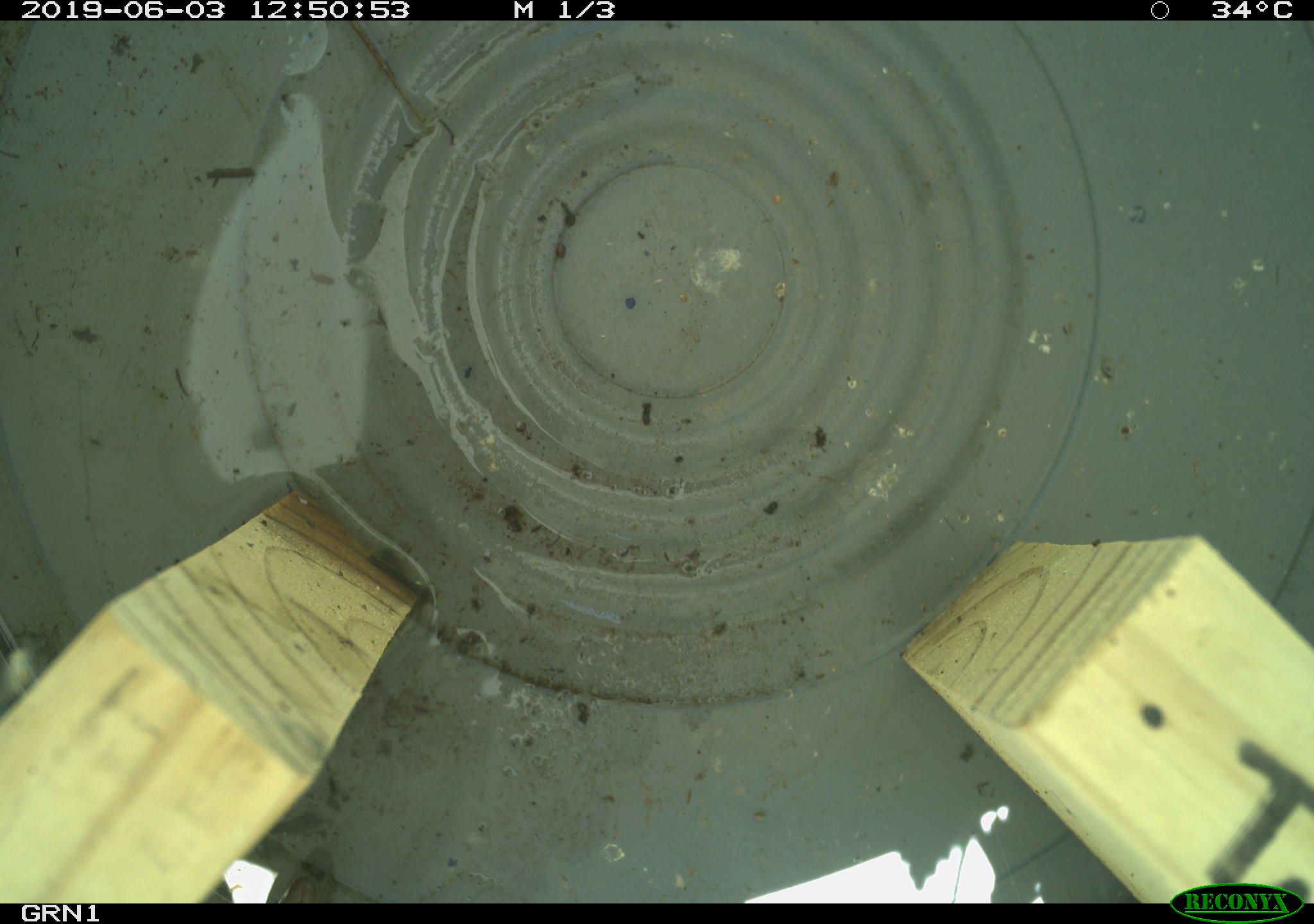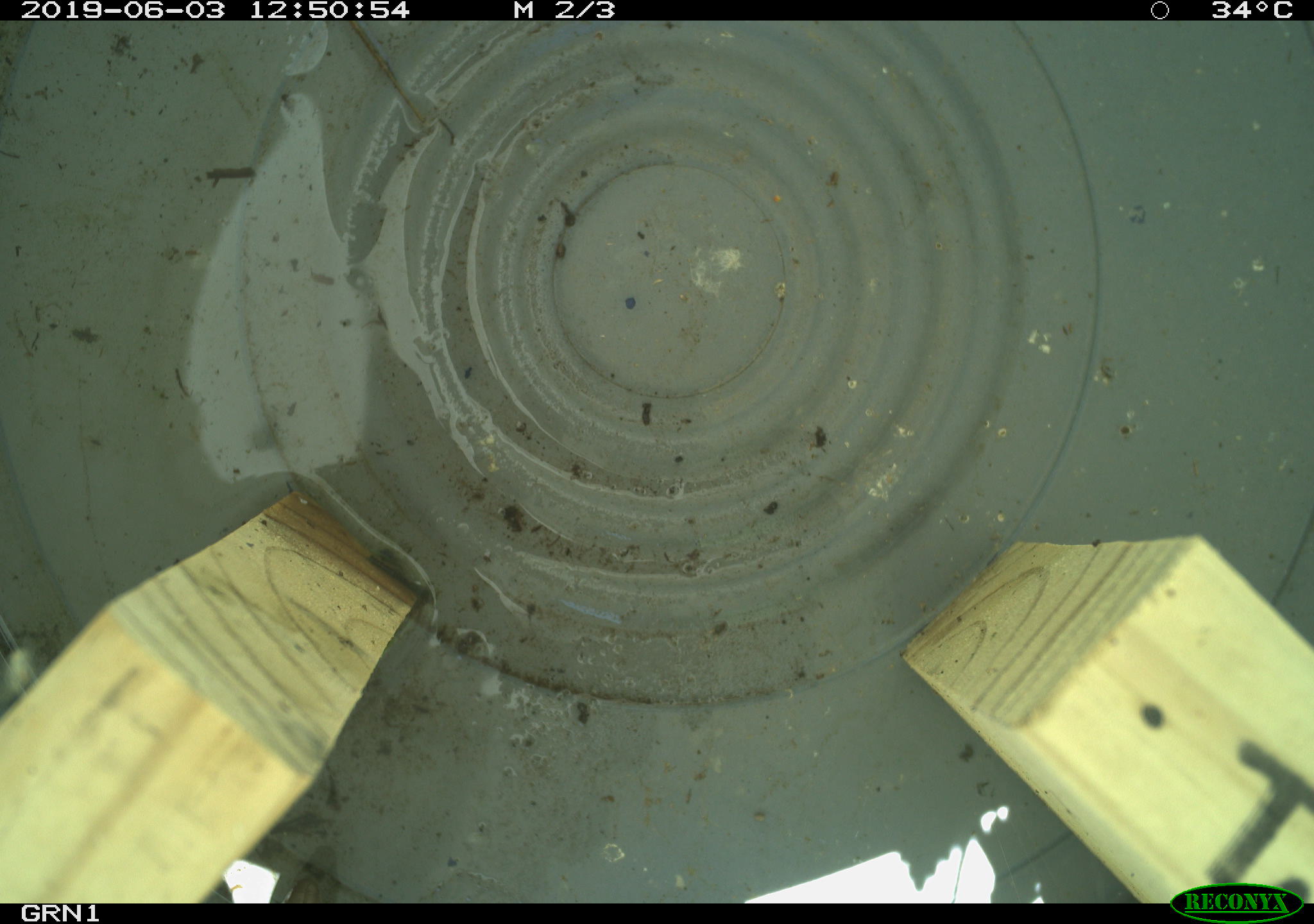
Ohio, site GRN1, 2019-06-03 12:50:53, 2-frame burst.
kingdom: Animalia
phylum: Chordata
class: Reptilia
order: Squamata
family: Colubridae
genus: Thamnophis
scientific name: Thamnophis sirtalis sirtalis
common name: eastern gartersnake